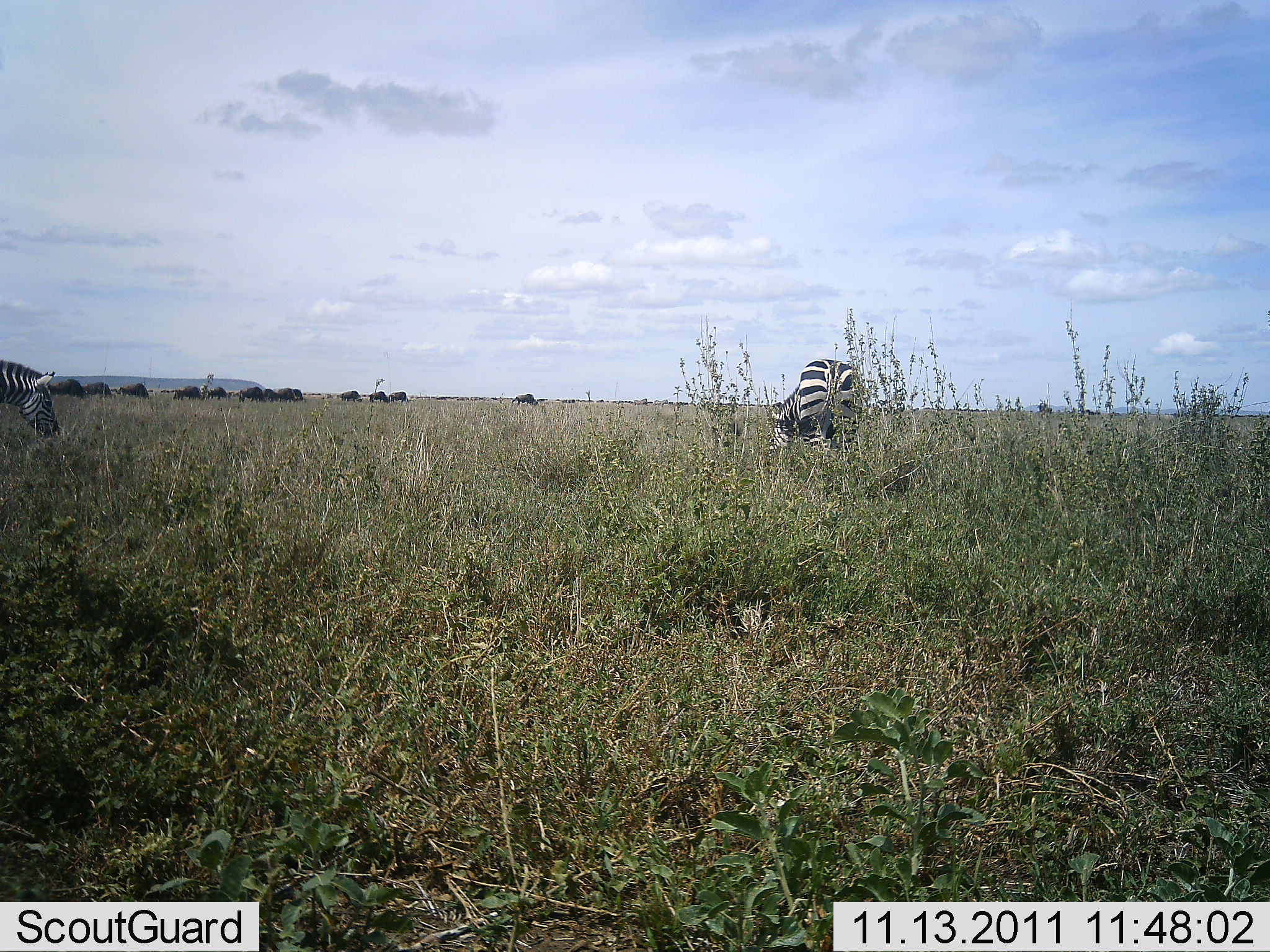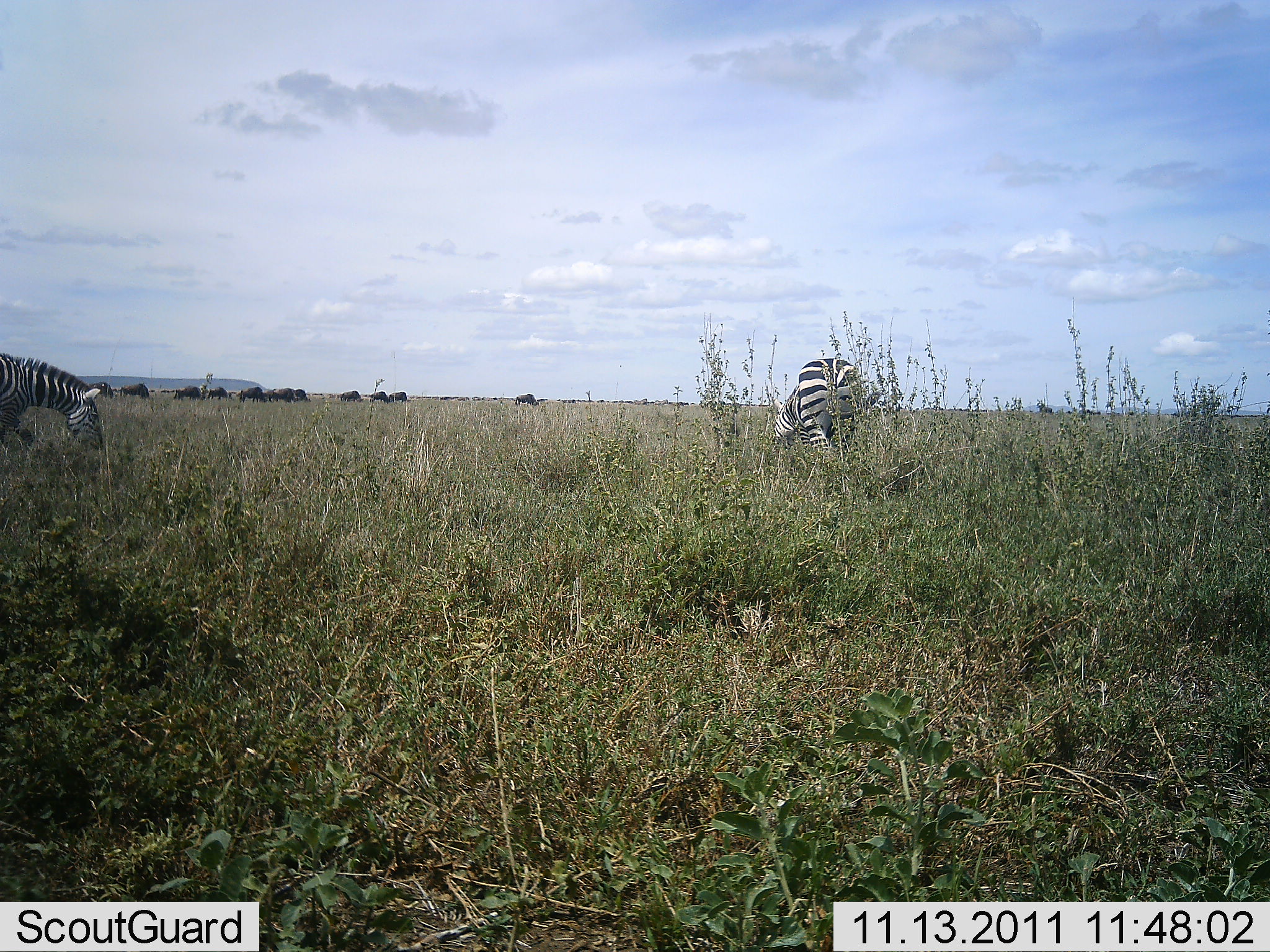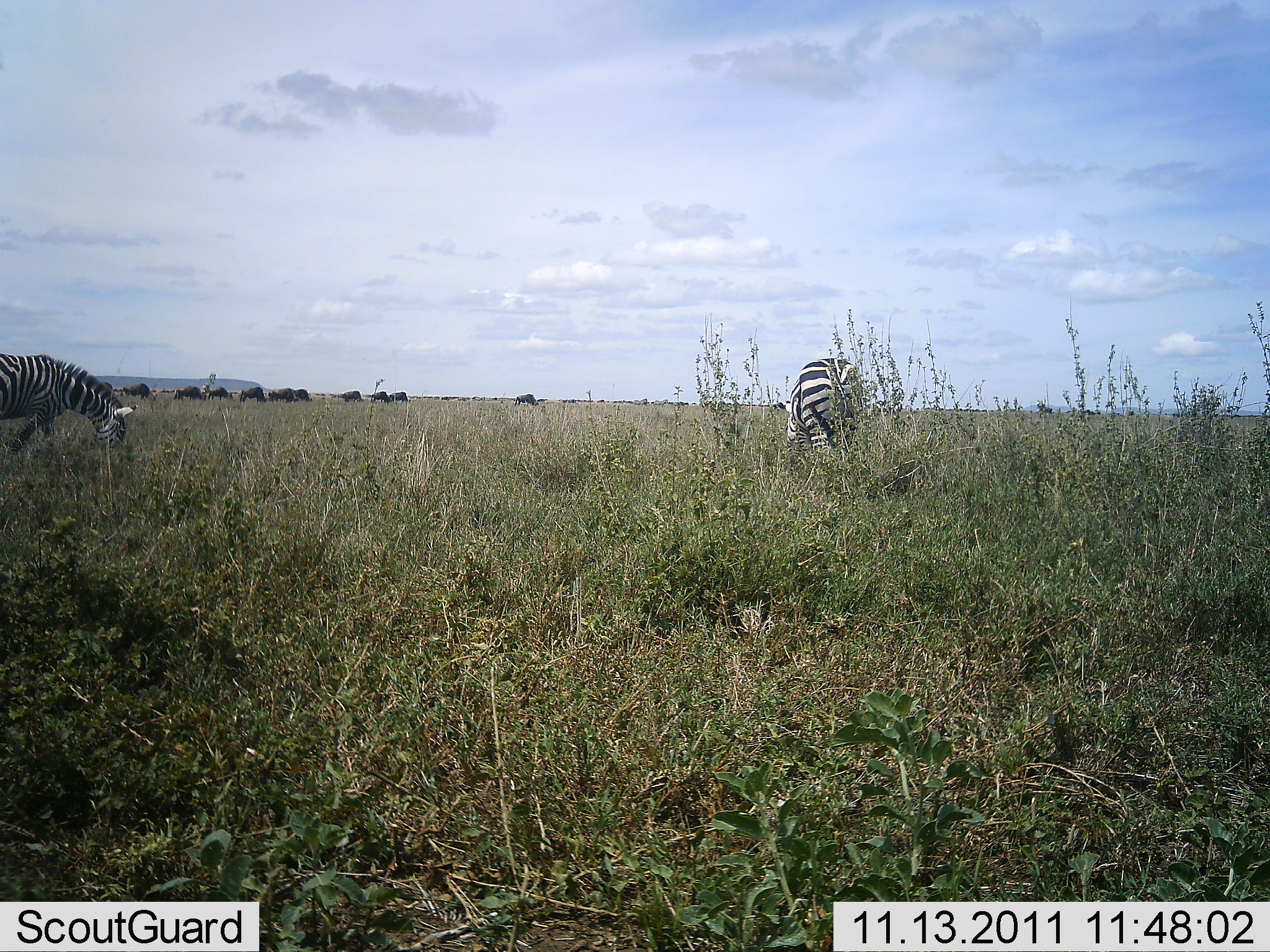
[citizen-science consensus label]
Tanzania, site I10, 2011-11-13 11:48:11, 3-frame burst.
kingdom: Animalia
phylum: Chordata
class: Mammalia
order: Perissodactyla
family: Equidae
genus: Equus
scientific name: Equus quagga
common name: plains zebra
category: zebra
Zebra (plains zebra) (Equus quagga), count 2. Behavior (volunteer vote fractions): standing 21%, resting 0%, moving 5%, interacting 0%. Young present (vote fraction): 0%. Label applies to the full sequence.